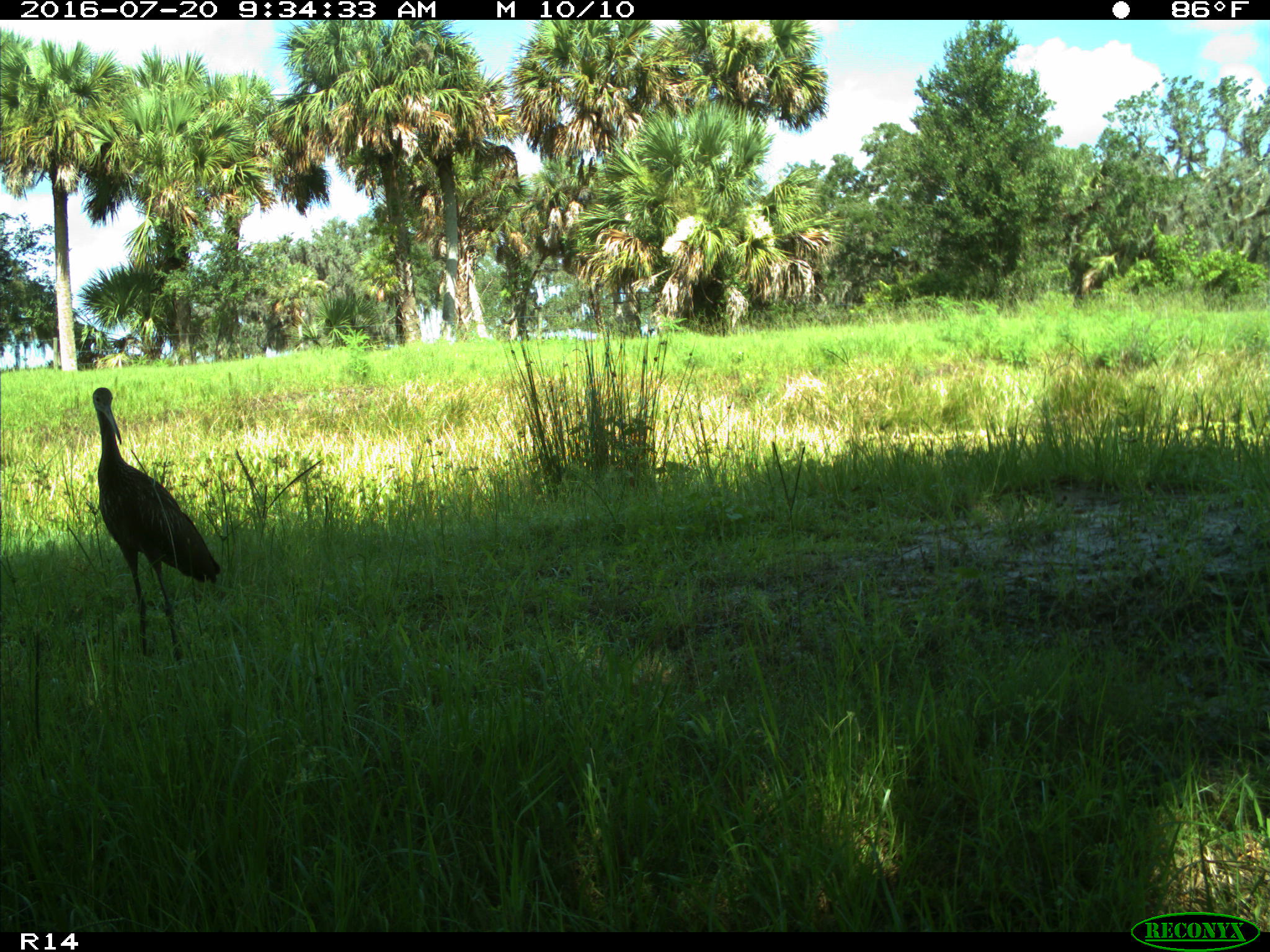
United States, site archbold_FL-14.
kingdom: Animalia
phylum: Chordata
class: Aves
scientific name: Aves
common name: birds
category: unidentified bird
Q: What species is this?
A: Unidentified bird (birds) (Aves).